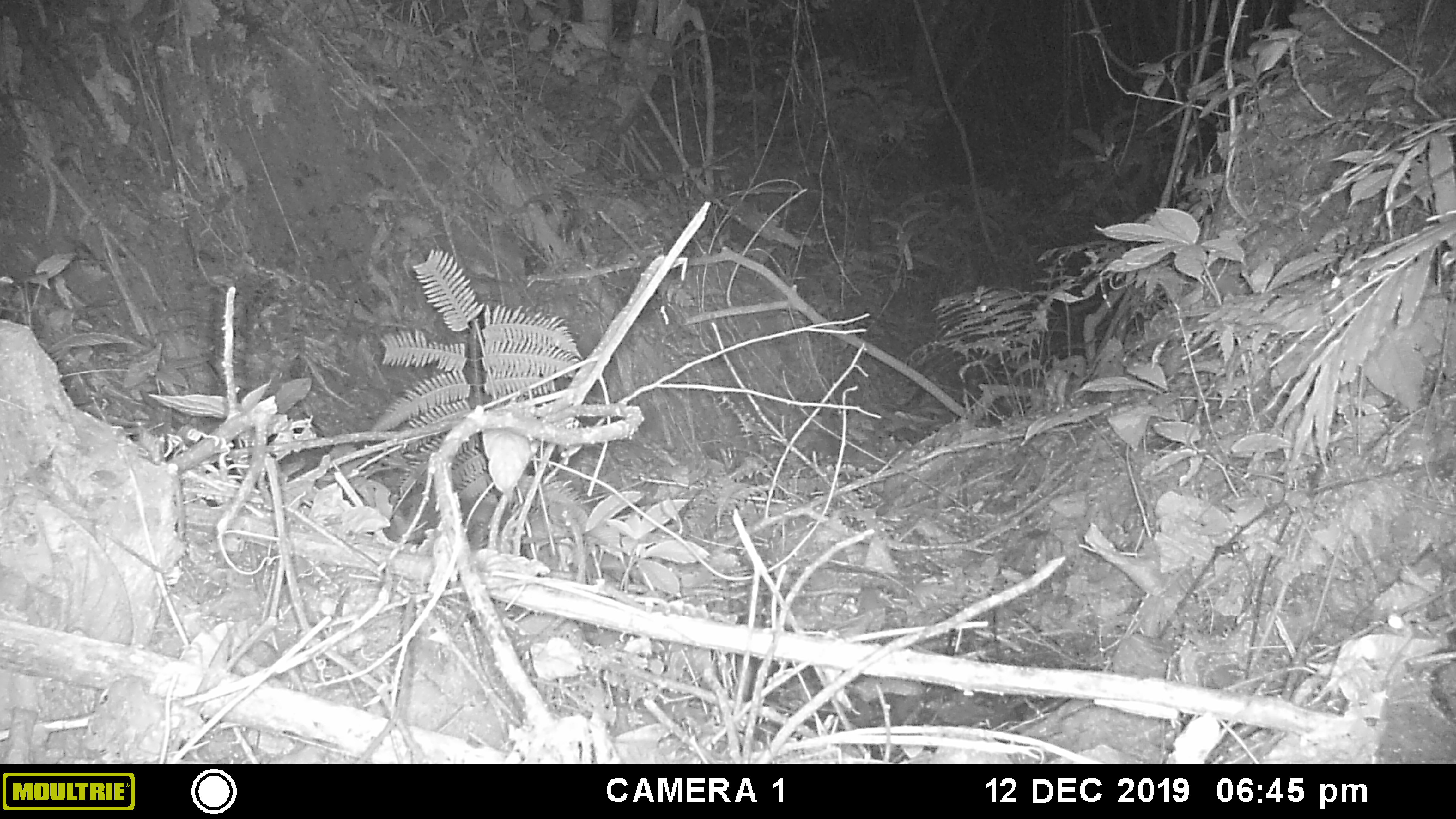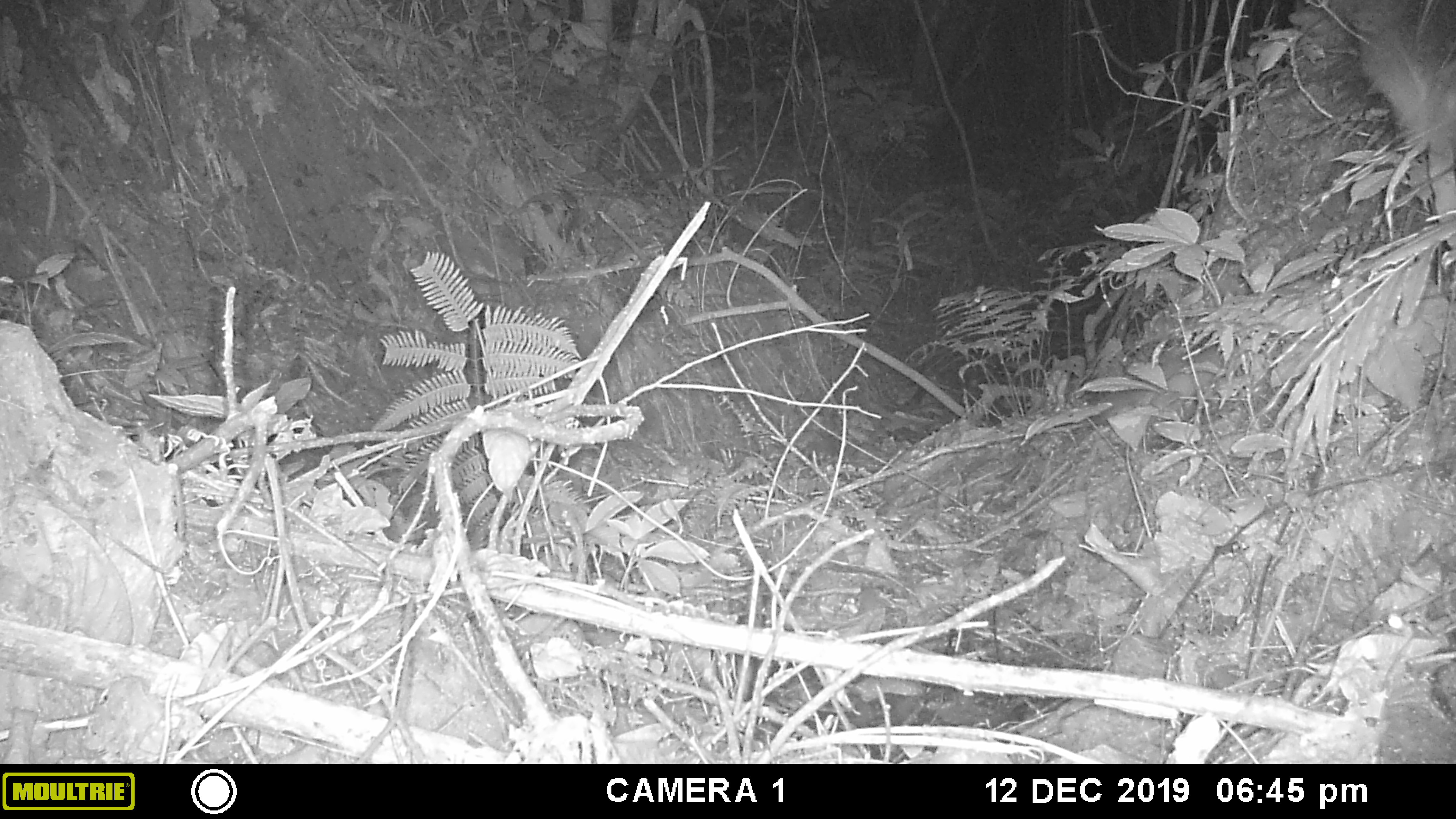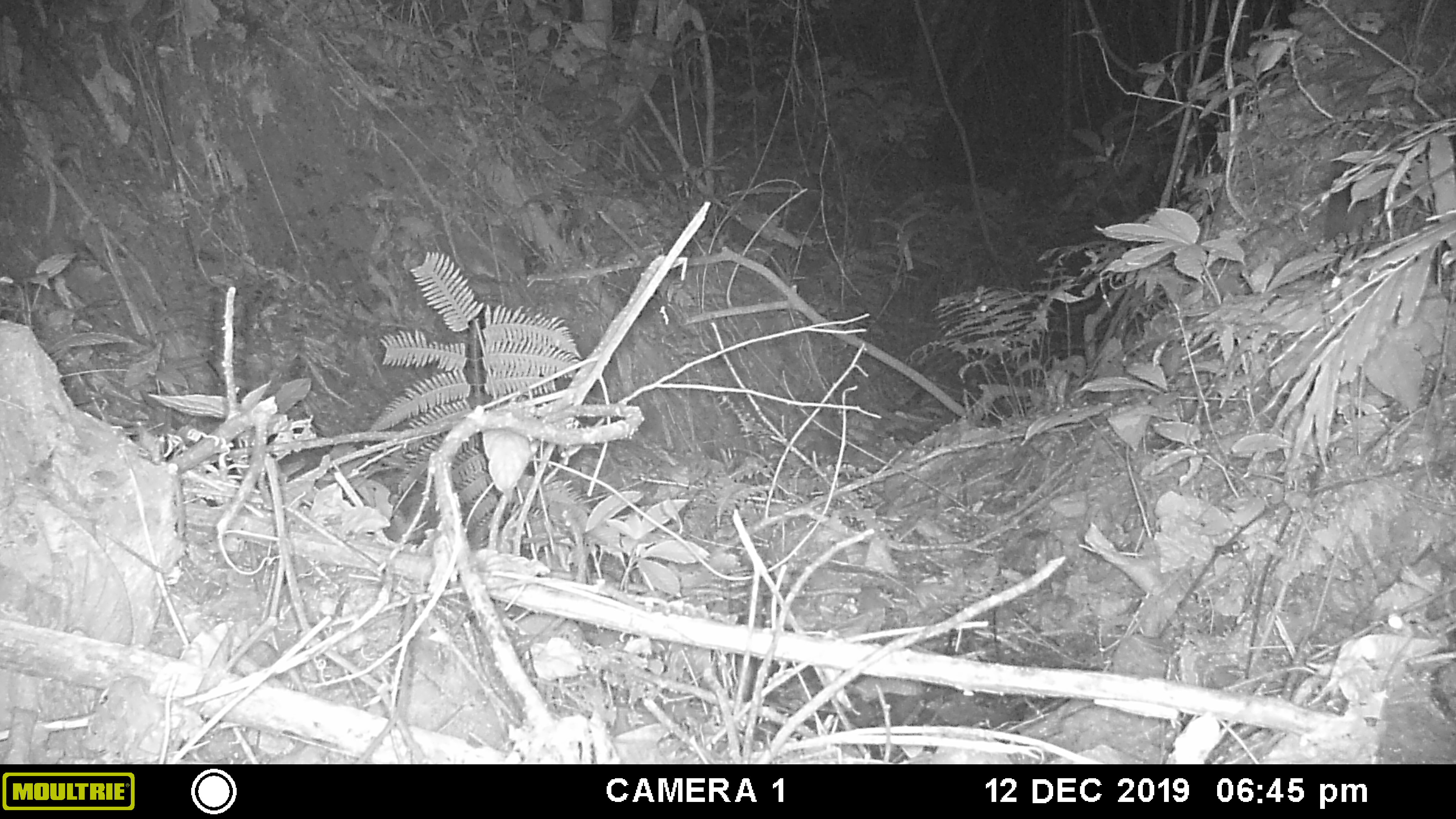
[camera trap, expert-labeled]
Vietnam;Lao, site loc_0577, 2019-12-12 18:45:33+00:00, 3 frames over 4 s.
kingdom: Animalia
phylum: Chordata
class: Mammalia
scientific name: Mammalia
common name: mammal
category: unidentified small mammal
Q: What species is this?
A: Unidentified small mammal (mammal) (Mammalia).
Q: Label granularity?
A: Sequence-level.